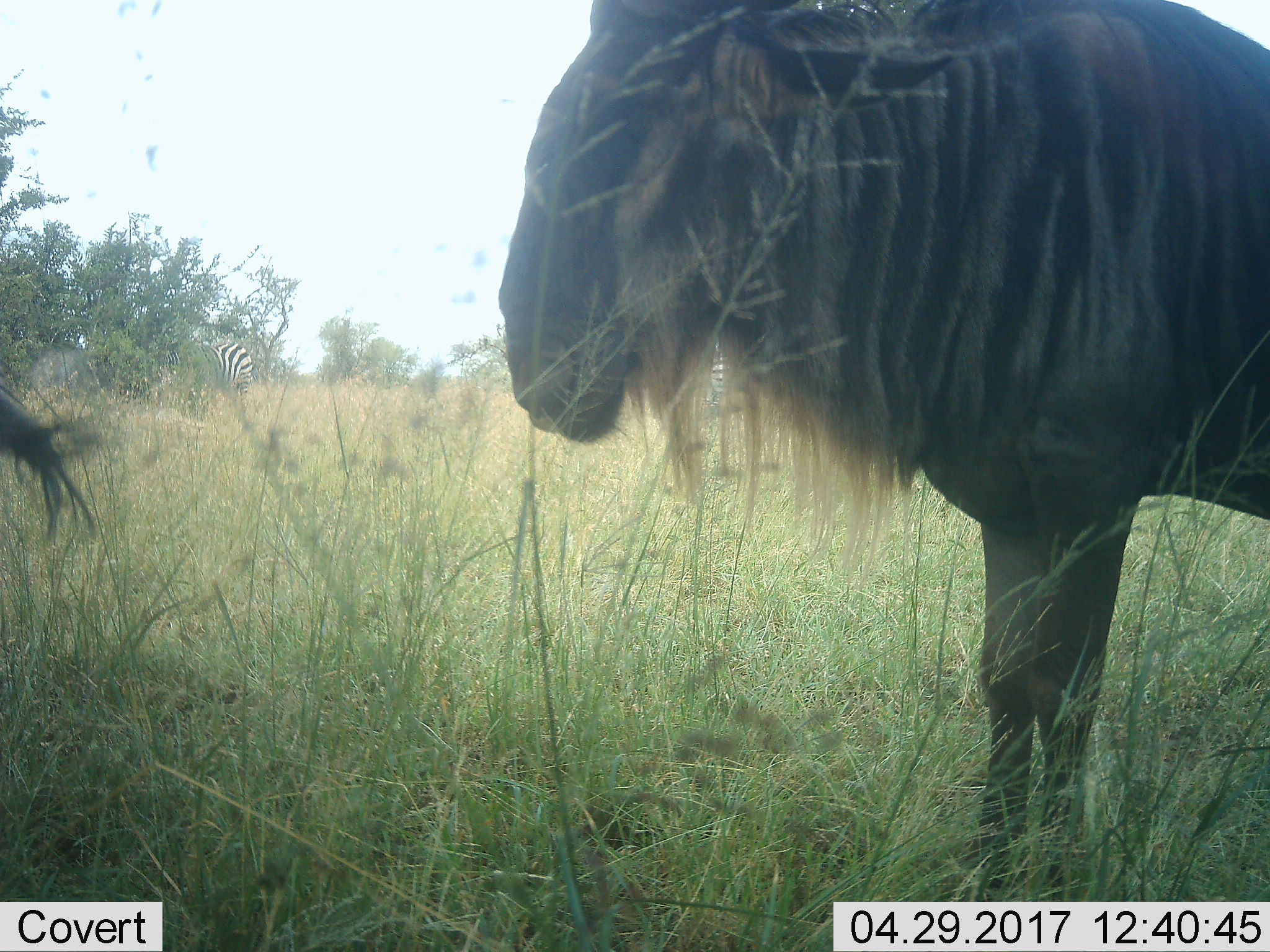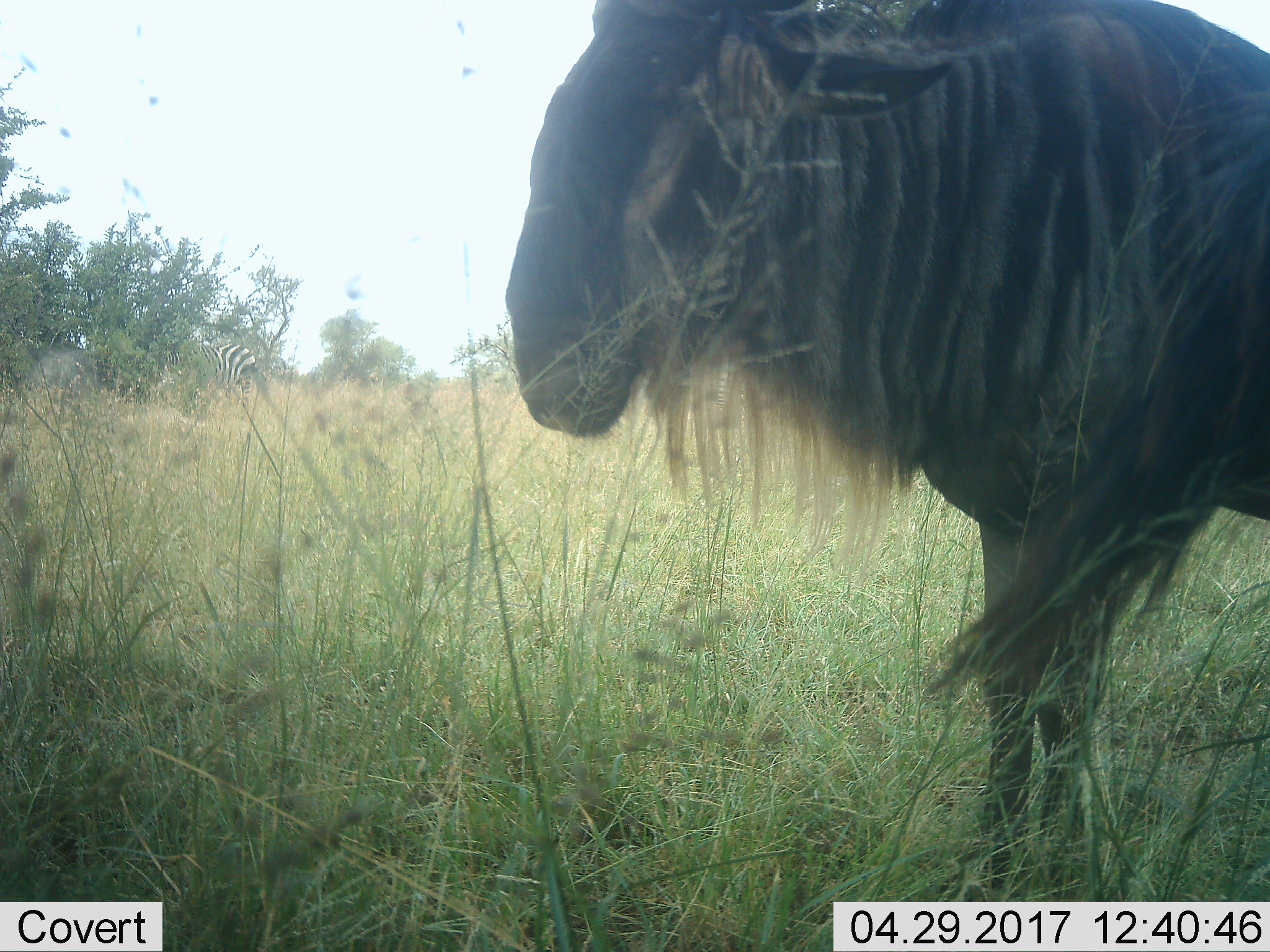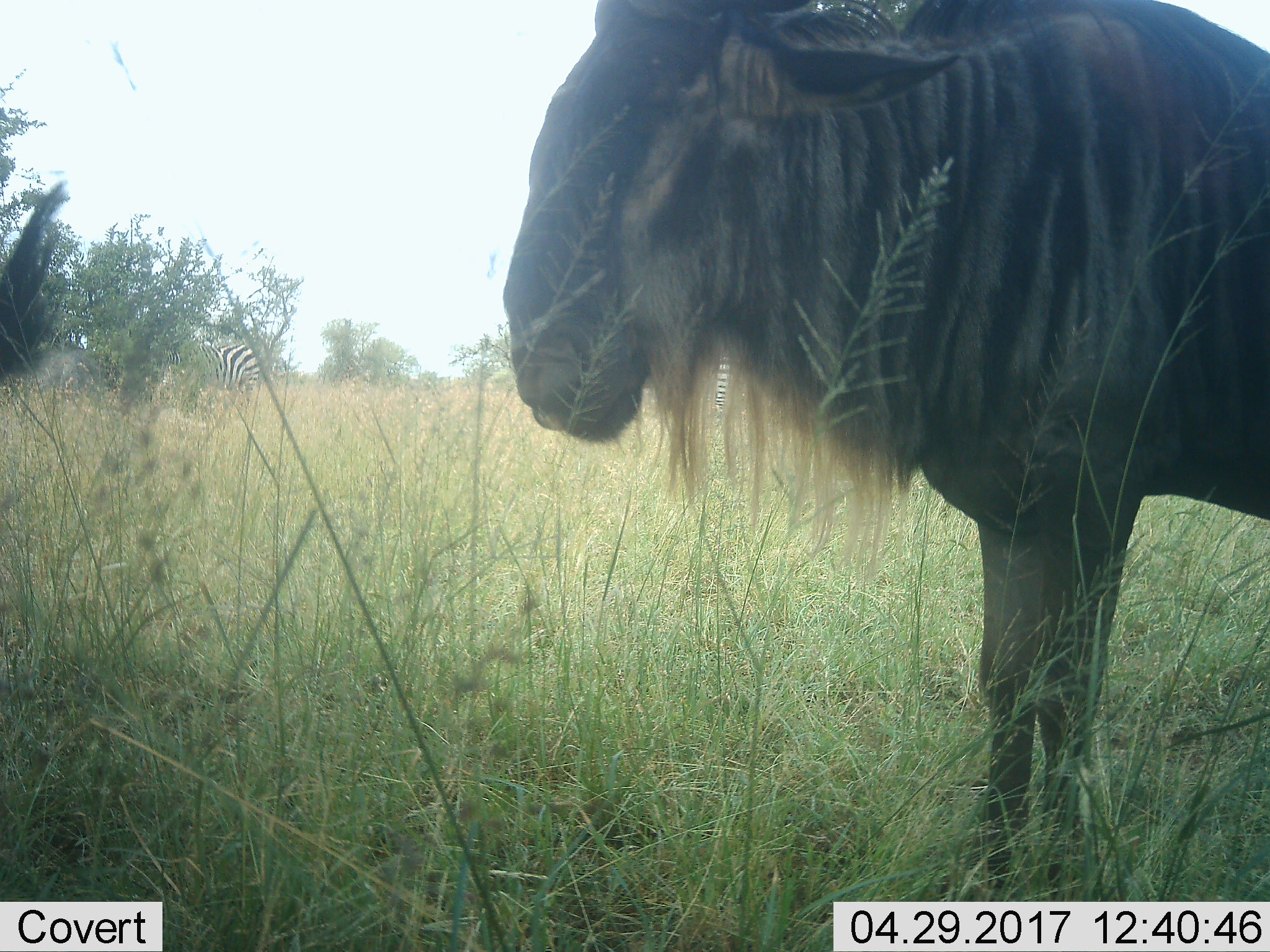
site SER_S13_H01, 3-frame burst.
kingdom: Animalia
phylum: Chordata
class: Mammalia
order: Artiodactyla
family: Bovidae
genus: Connochaetes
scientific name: Connochaetes taurinus taurinus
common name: blue wildebeest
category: wildebeestblue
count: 2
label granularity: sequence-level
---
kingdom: Animalia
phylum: Chordata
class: Mammalia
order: Perissodactyla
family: Equidae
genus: Equus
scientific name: Equus quagga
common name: plains zebra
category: zebraplains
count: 2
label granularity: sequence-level